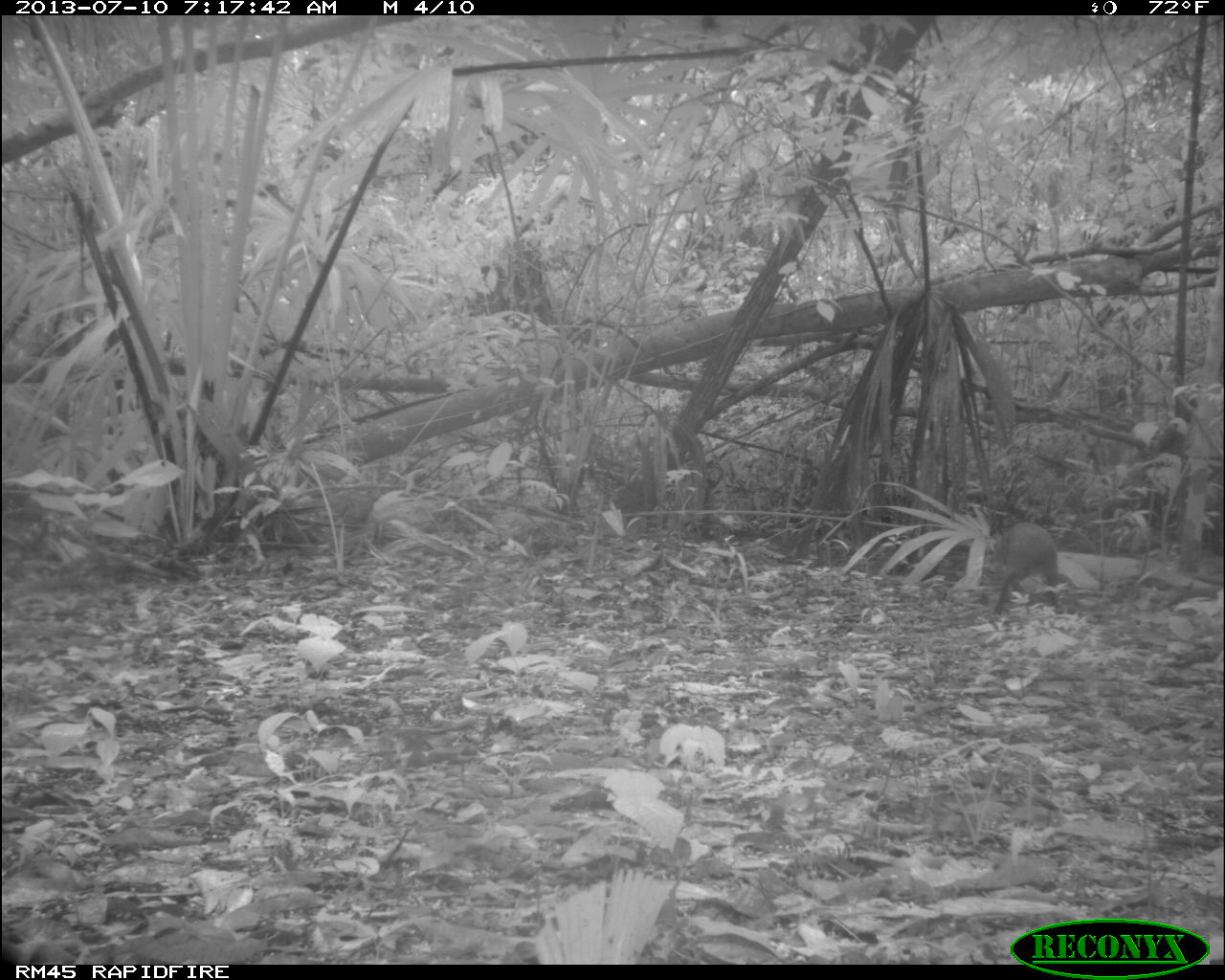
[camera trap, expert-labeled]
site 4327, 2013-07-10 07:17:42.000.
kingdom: Animalia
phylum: Chordata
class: Mammalia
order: Rodentia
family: Dasyproctidae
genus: Dasyprocta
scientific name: Dasyprocta punctata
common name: central american agouti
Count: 1.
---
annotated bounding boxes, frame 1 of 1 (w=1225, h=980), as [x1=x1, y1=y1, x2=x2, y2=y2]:
dasyprocta punctata: [x1=987, y1=520, x2=1058, y2=615]